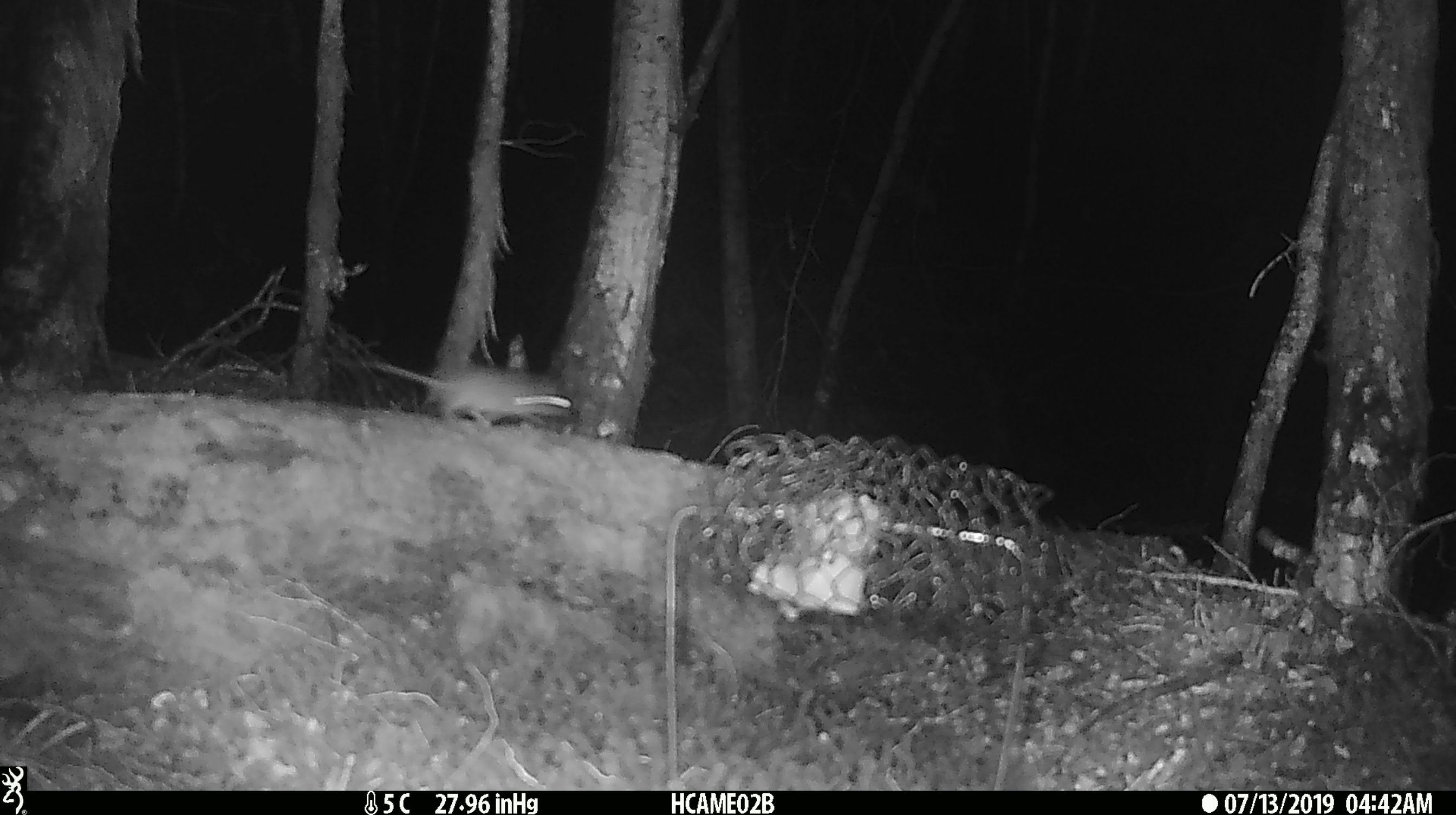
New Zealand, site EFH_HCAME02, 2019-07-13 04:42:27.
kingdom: Animalia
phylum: Chordata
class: Mammalia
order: Rodentia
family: Muridae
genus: Mus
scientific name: Mus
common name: mouse